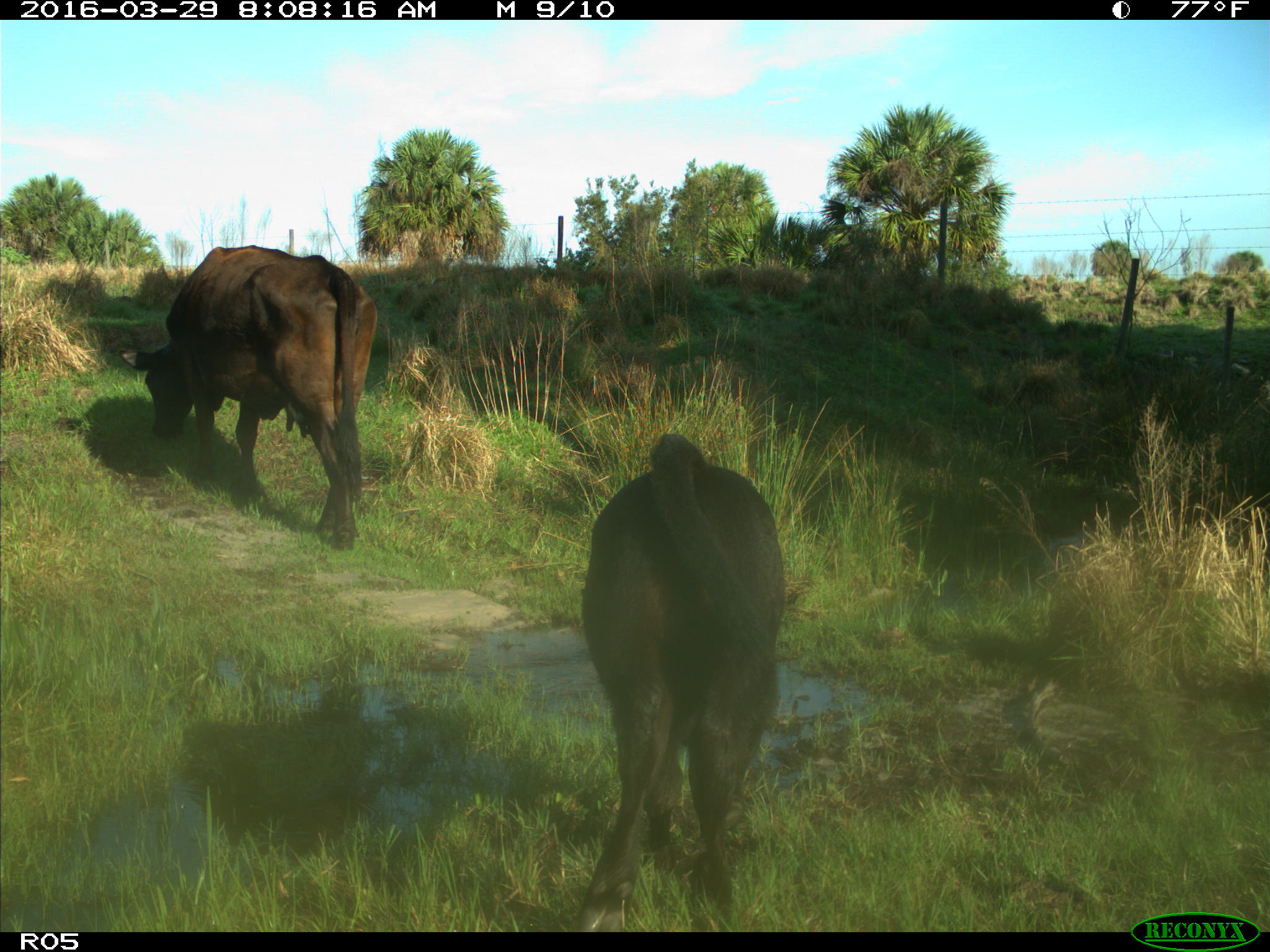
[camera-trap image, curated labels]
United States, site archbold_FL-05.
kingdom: Animalia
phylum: Chordata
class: Mammalia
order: Artiodactyla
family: Bovidae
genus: Bos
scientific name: Bos taurus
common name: domestic cow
Bos taurus (domestic cow).